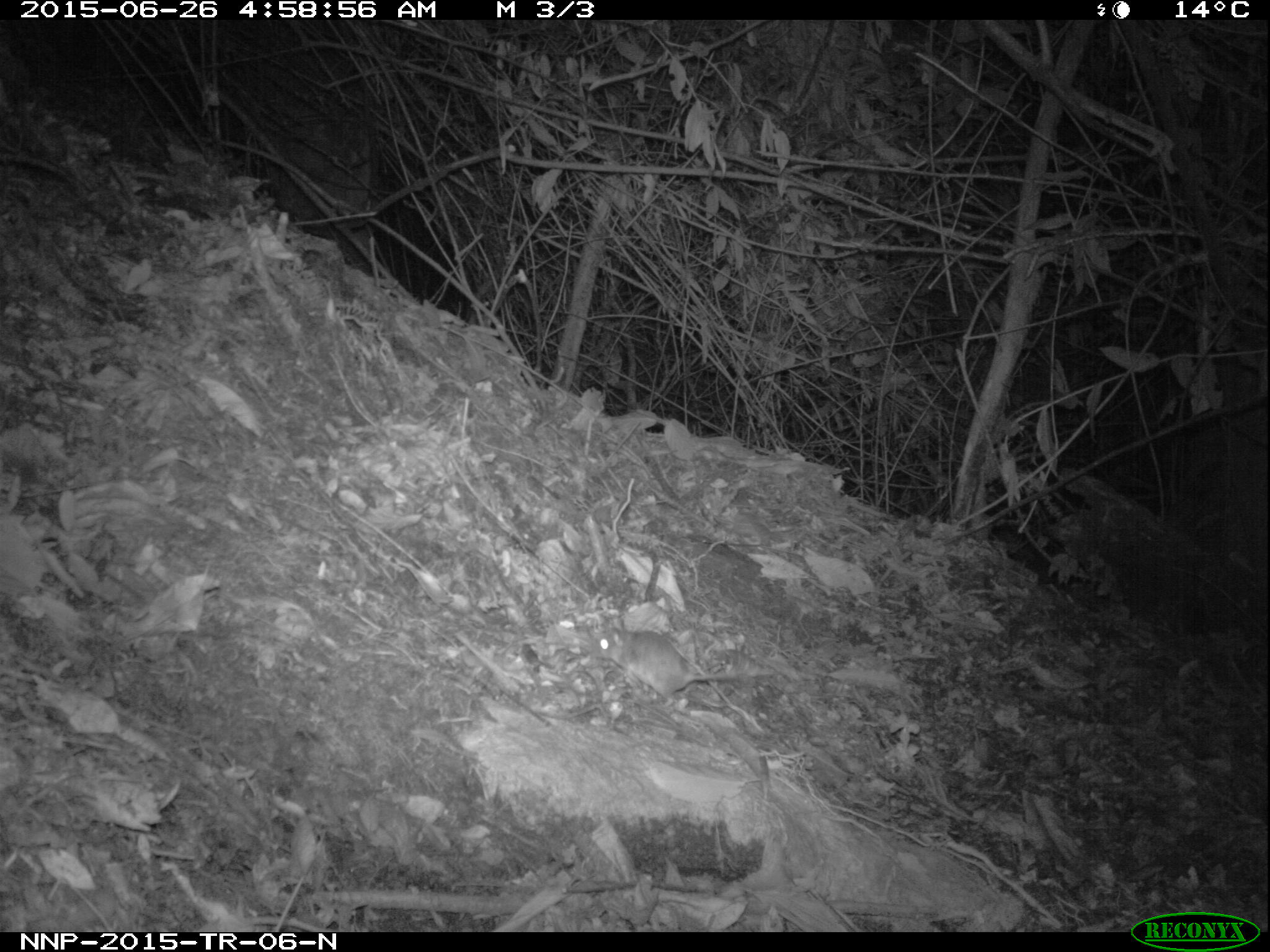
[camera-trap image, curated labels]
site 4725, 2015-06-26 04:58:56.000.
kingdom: Animalia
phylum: Chordata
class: Mammalia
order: Rodentia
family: Nesomyidae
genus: Cricetomys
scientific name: Cricetomys gambianus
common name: african giant pouched rat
Cricetomys gambianus (african giant pouched rat), count 1.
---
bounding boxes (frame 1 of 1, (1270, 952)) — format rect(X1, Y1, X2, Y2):
cricetomys gambianus: rect(590, 626, 779, 707)